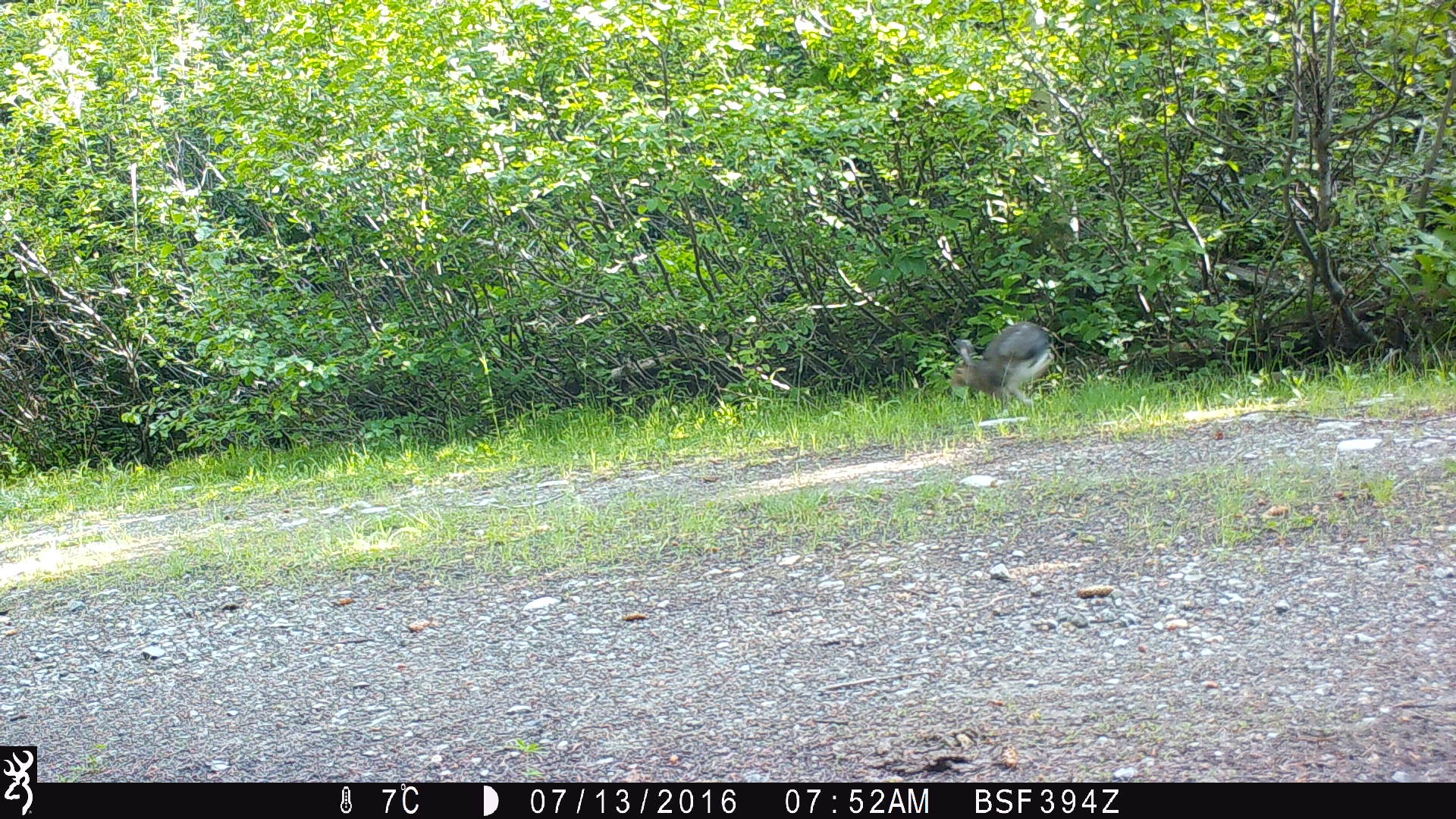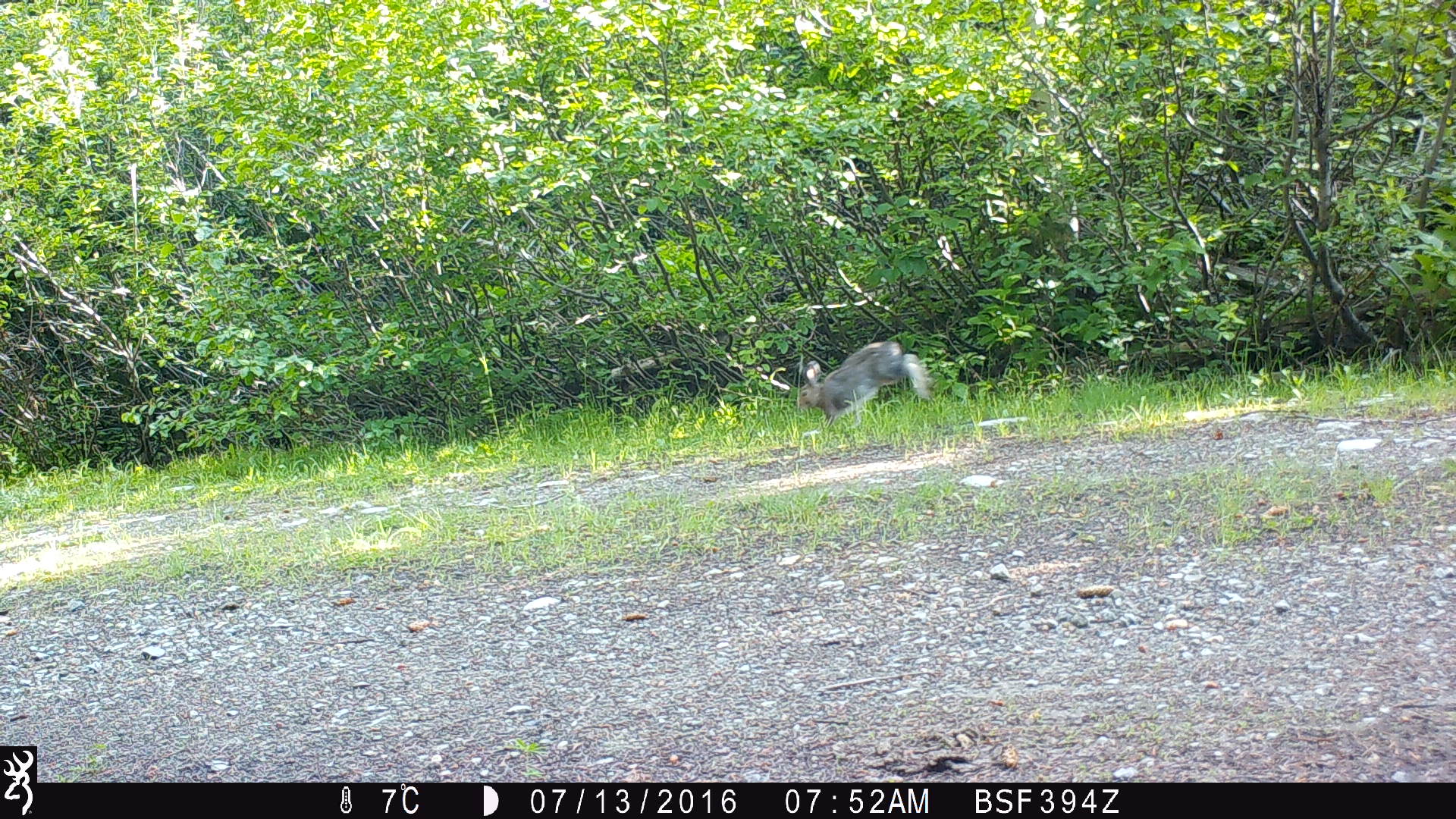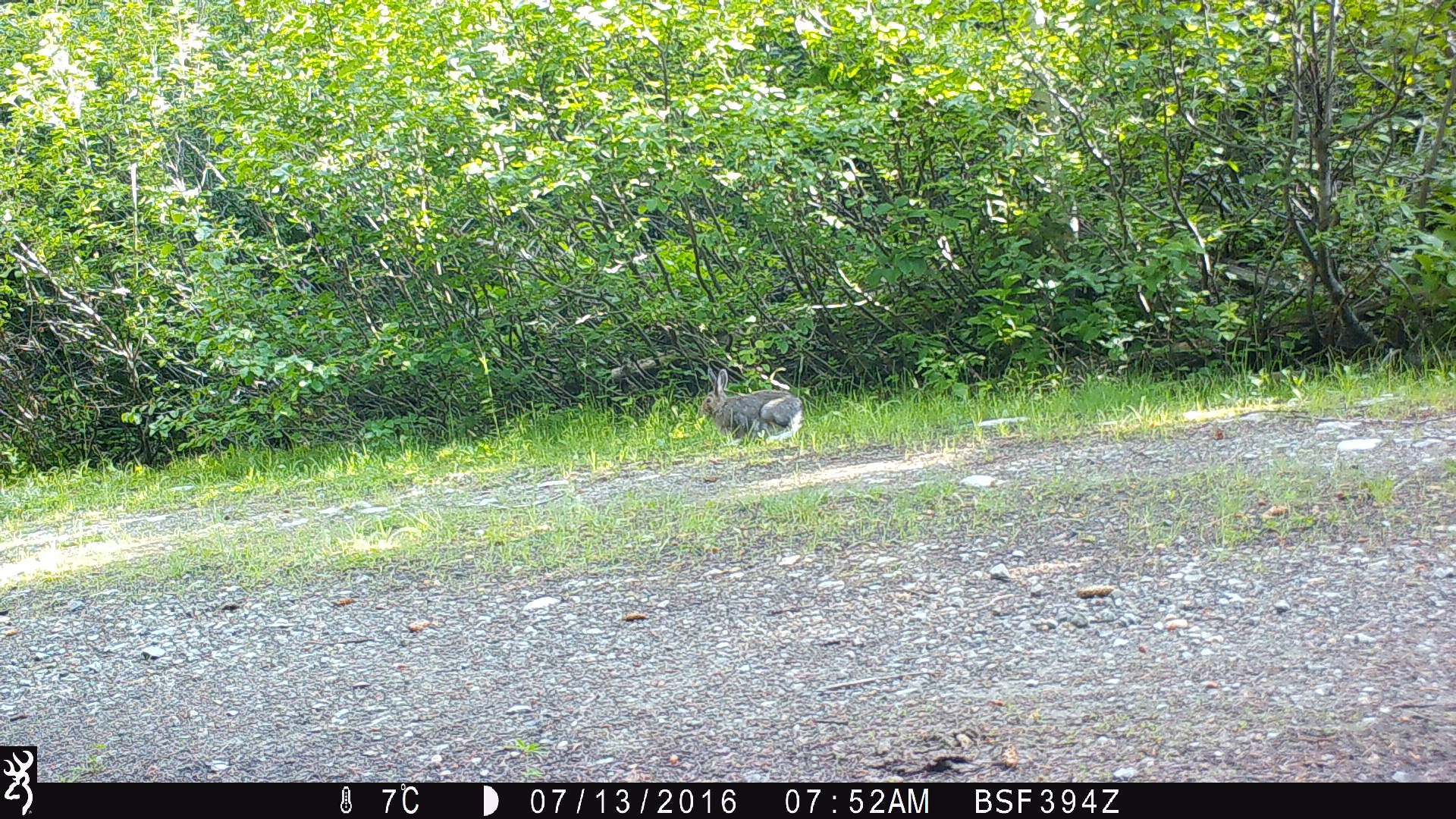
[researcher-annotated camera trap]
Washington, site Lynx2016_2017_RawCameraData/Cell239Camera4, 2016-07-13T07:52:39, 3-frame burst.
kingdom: Animalia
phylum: Chordata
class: Mammalia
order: Lagomorpha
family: Leporidae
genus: Lepus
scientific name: Lepus americanus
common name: snowshoe hare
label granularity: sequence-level